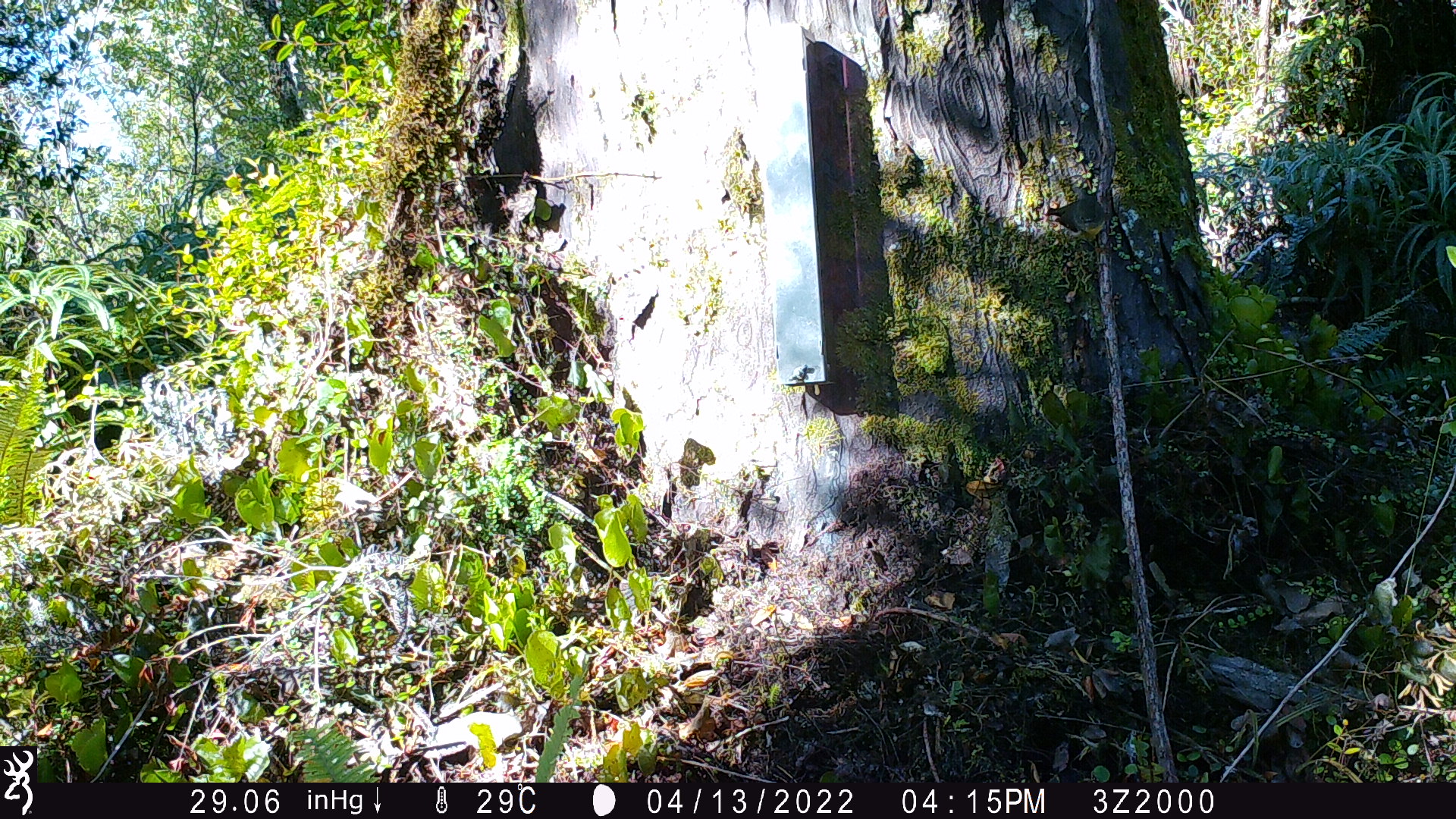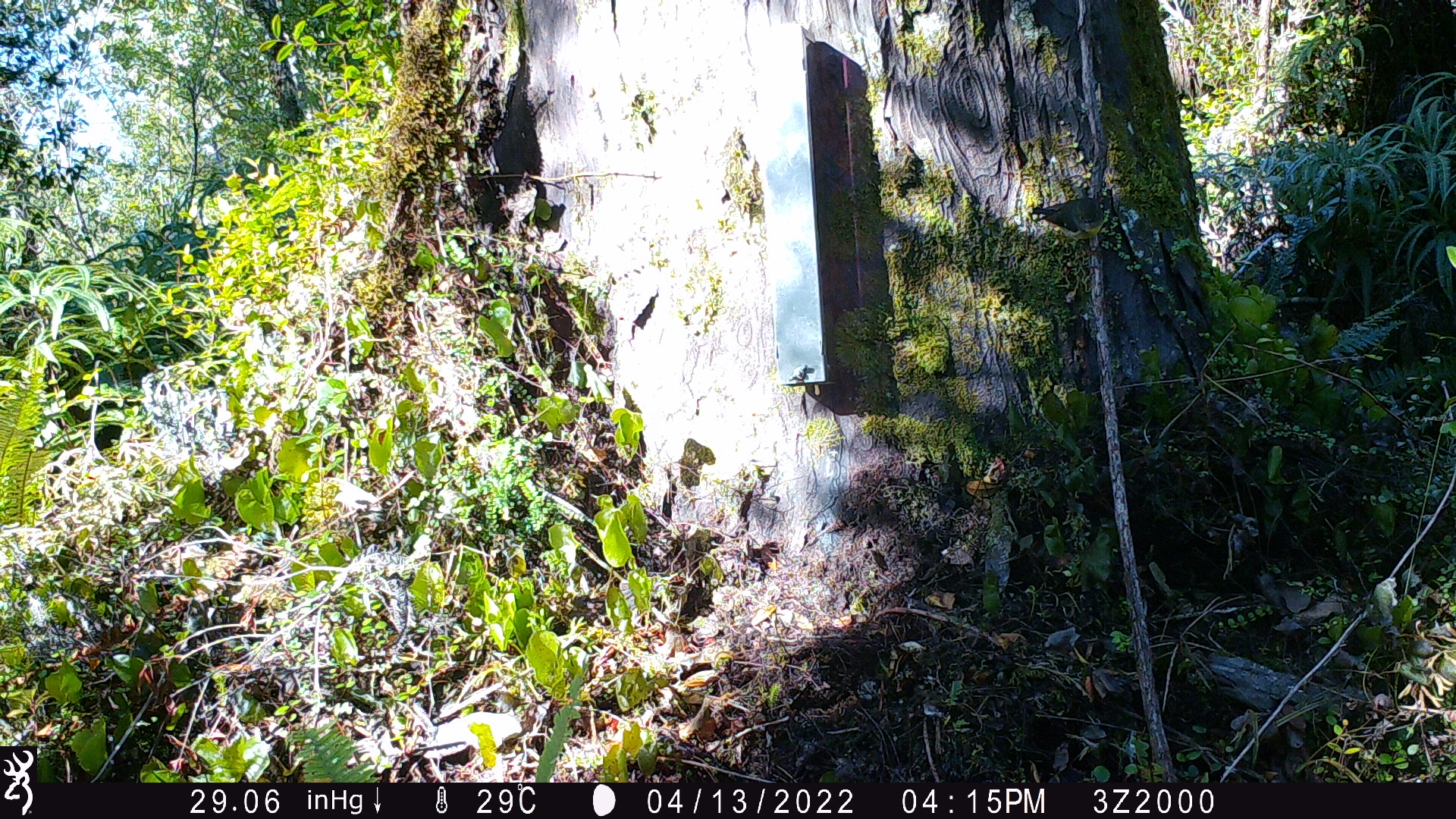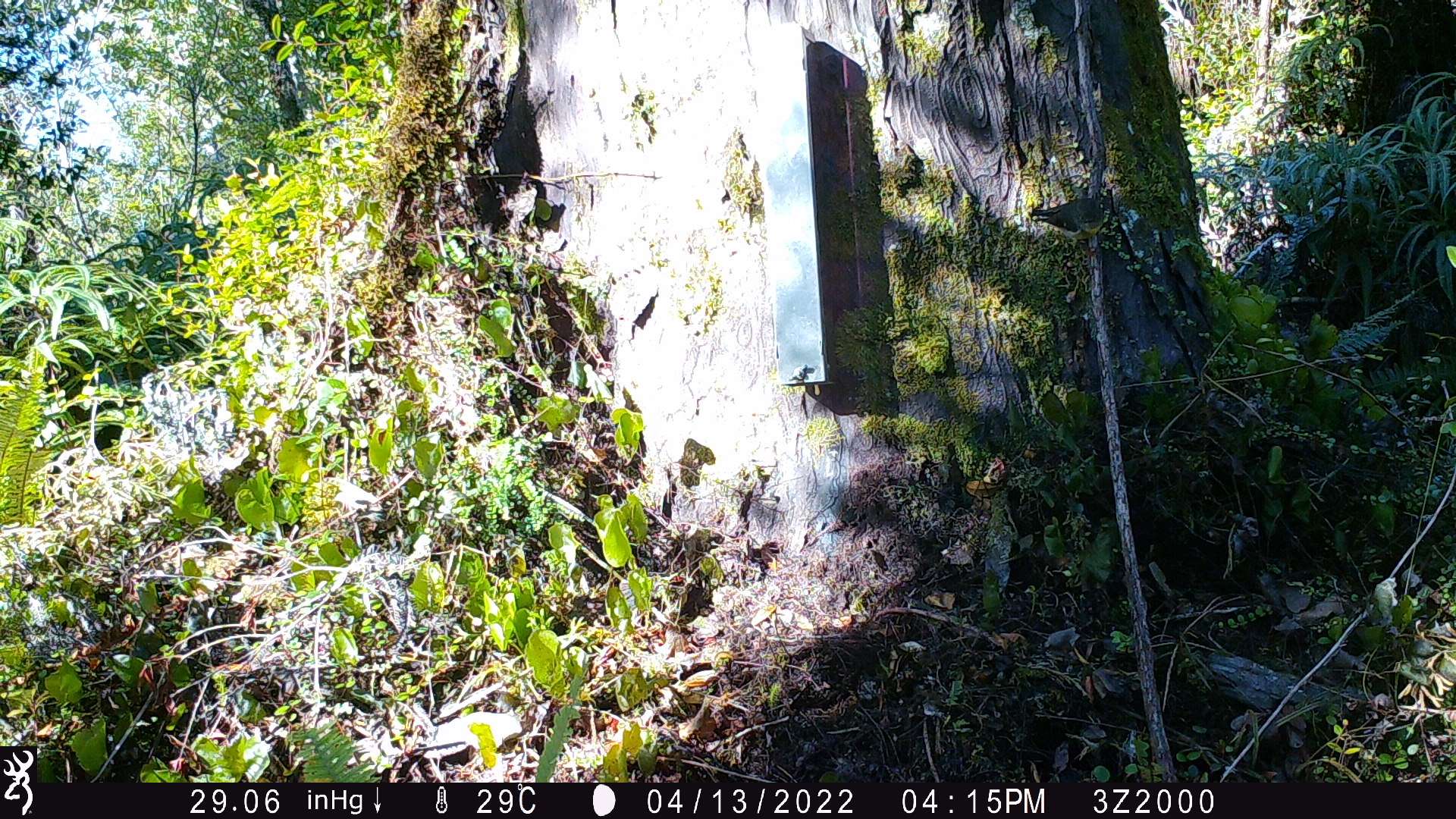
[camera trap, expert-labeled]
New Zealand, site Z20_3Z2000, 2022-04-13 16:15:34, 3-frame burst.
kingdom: Animalia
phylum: Chordata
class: Aves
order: Passeriformes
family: Petroicidae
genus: Petroica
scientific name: Petroica macrocephala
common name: tomtit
Tomtit (Petroica macrocephala).